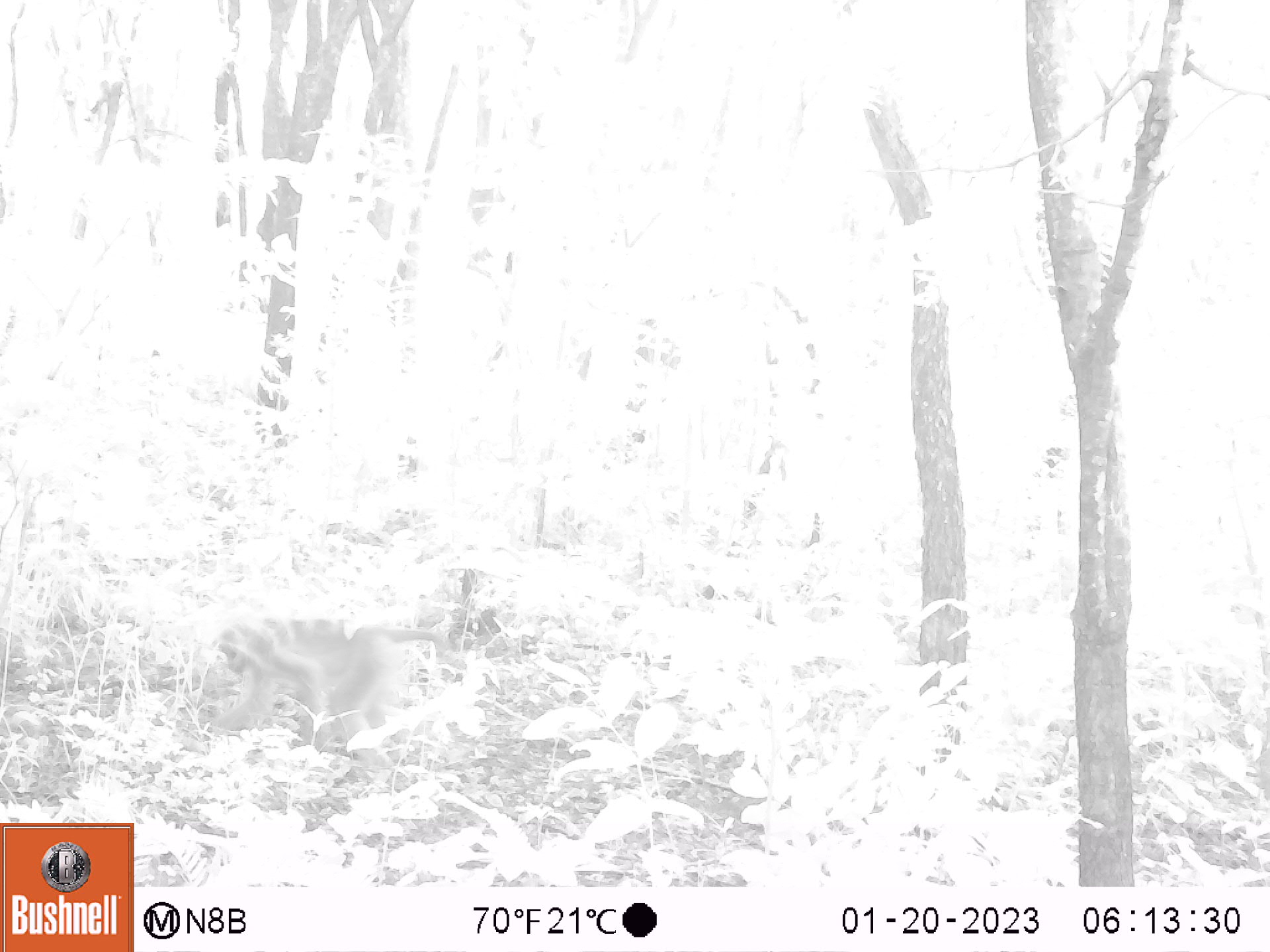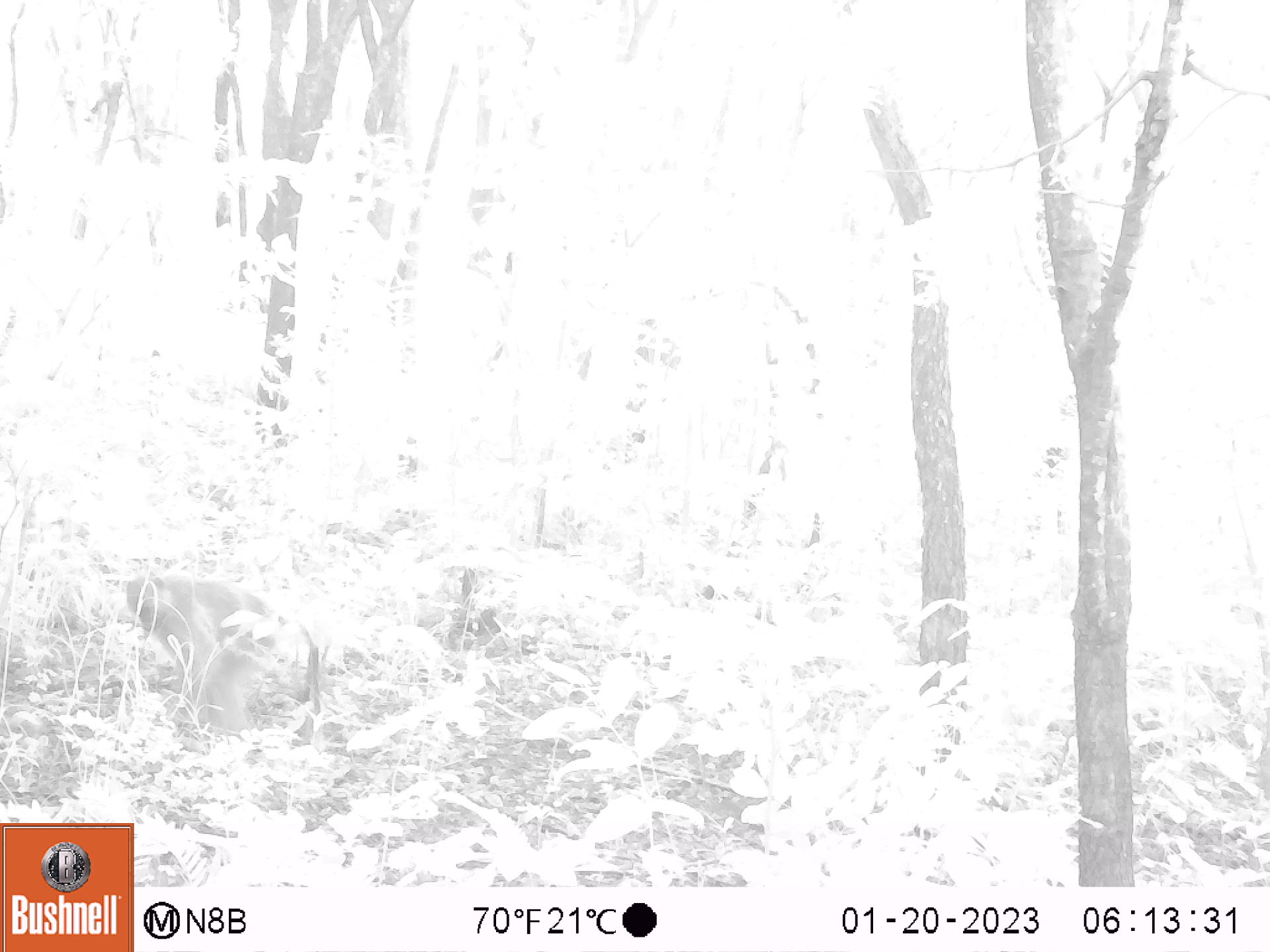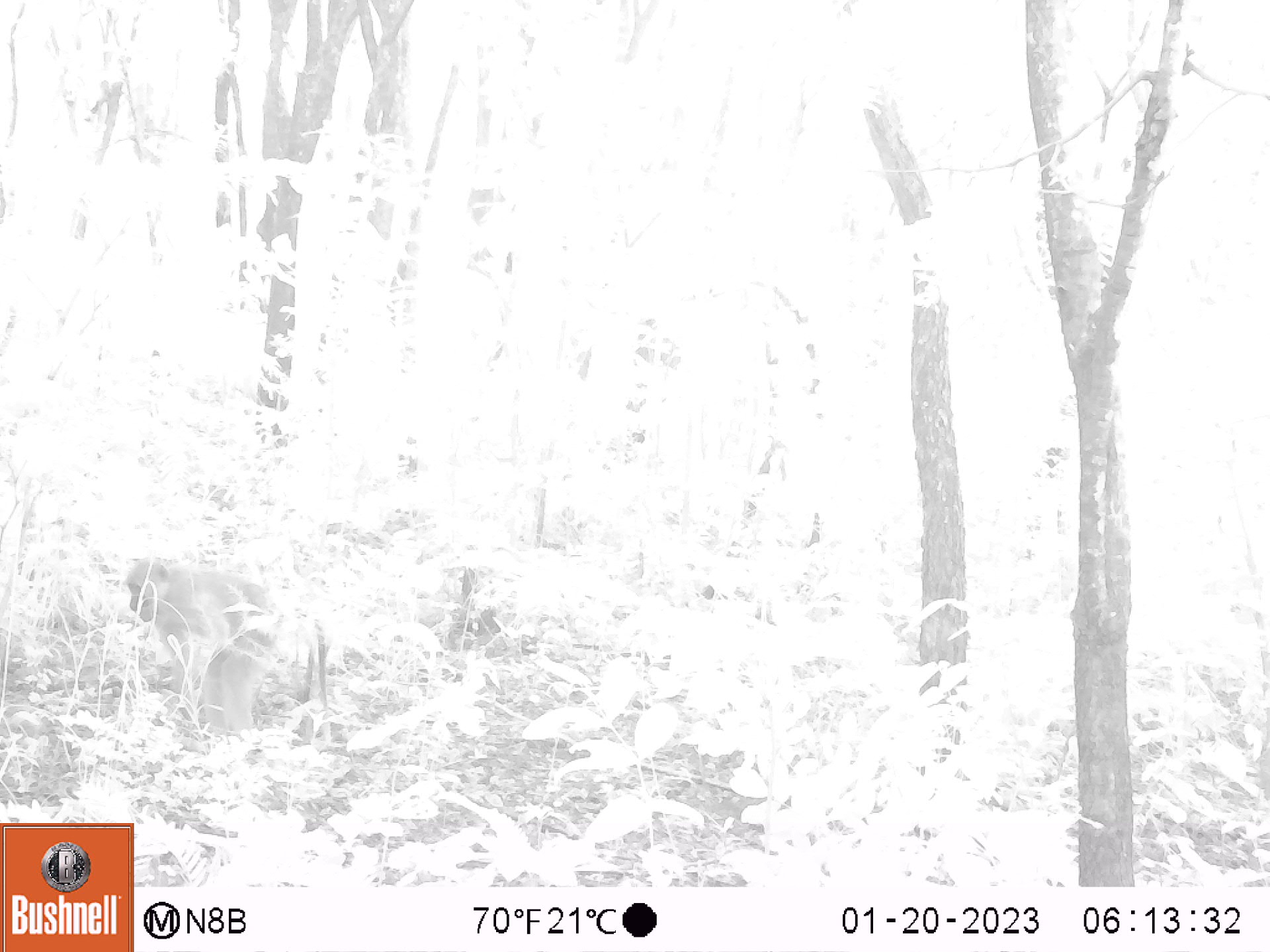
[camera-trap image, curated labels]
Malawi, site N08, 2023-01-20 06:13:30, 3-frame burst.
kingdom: Animalia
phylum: Chordata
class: Mammalia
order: Primates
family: Cercopithecidae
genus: Papio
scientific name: Papio cynocephalus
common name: yellow baboon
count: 1